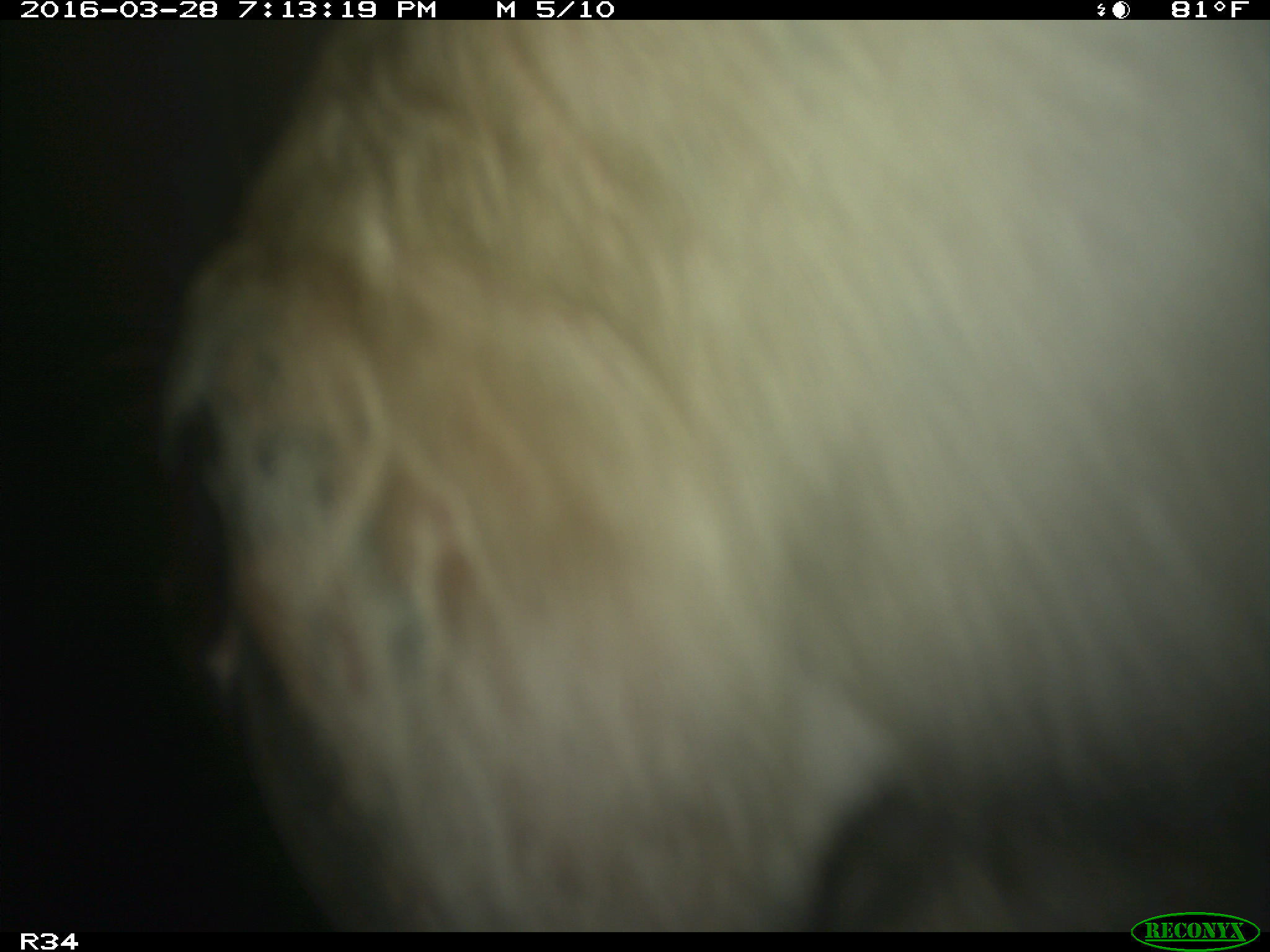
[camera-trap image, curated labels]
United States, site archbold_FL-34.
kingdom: Animalia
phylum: Chordata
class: Mammalia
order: Artiodactyla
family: Bovidae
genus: Bos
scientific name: Bos taurus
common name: domestic cow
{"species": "Bos taurus (domestic cow)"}